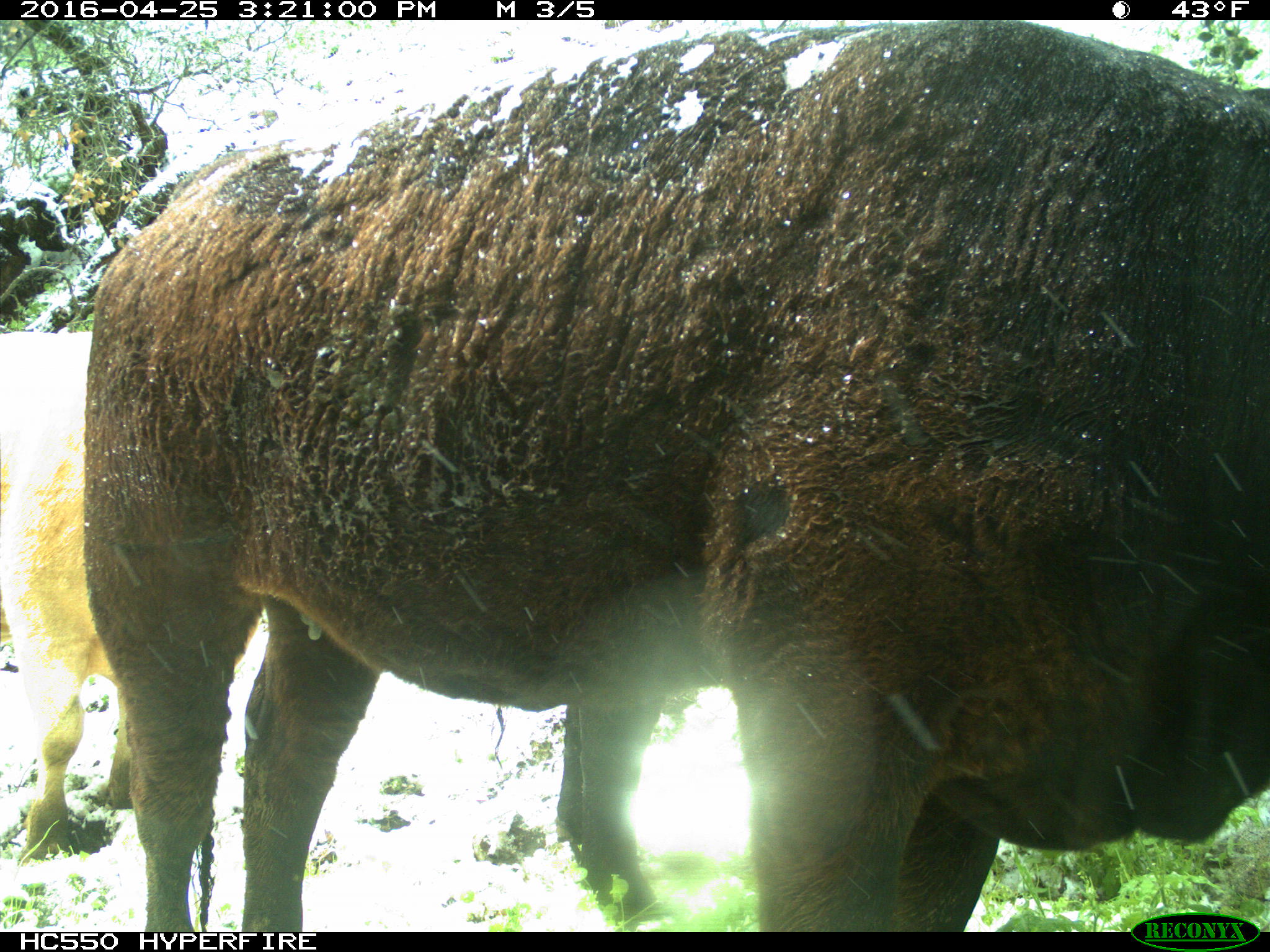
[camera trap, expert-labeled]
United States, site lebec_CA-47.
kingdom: Animalia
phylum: Chordata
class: Mammalia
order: Artiodactyla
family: Bovidae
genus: Bos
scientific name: Bos taurus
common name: domestic cow